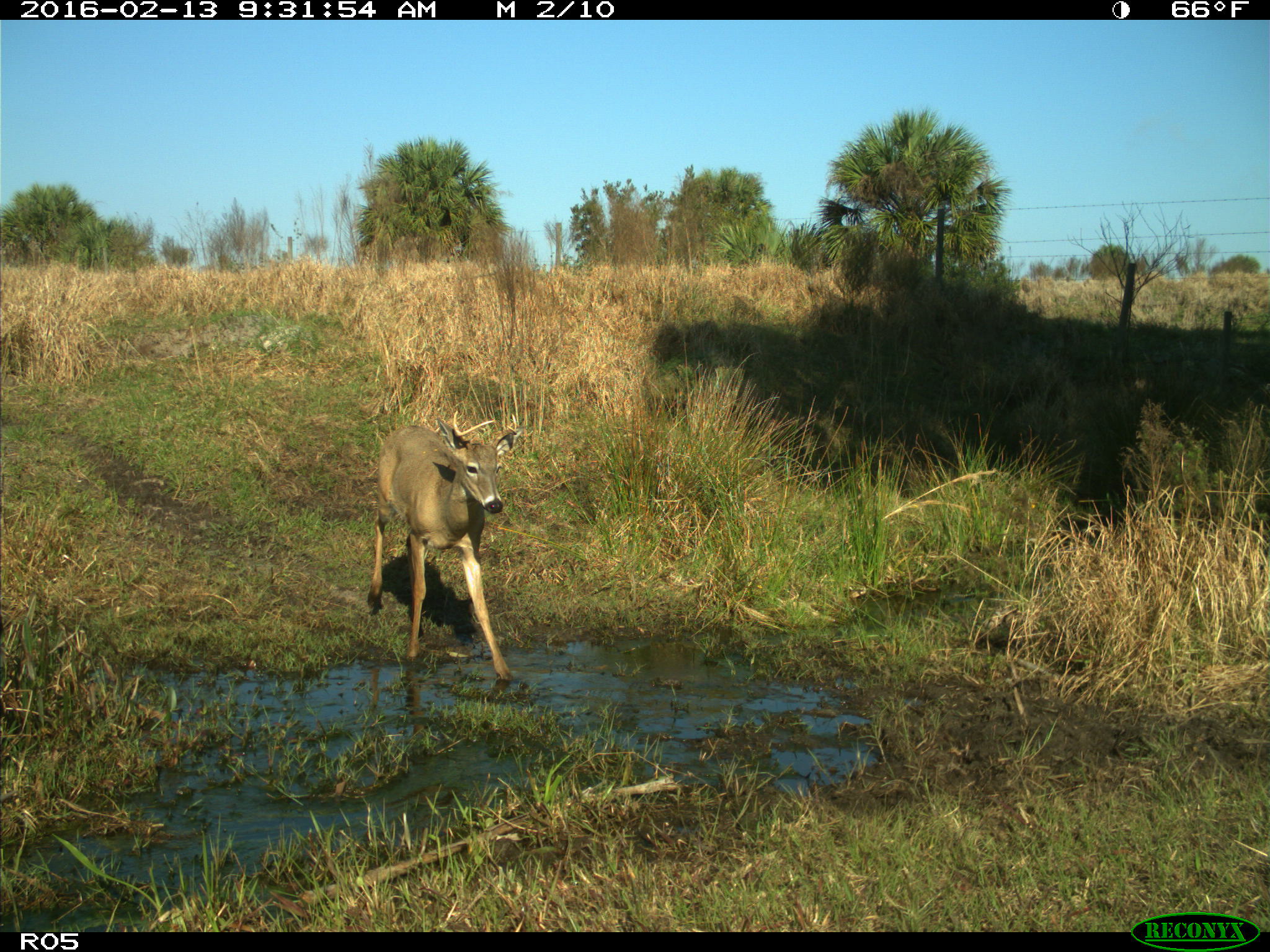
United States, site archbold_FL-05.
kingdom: Animalia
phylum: Chordata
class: Mammalia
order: Artiodactyla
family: Cervidae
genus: Odocoileus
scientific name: Odocoileus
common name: deer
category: unidentified deer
Unidentified deer (deer) (Odocoileus).